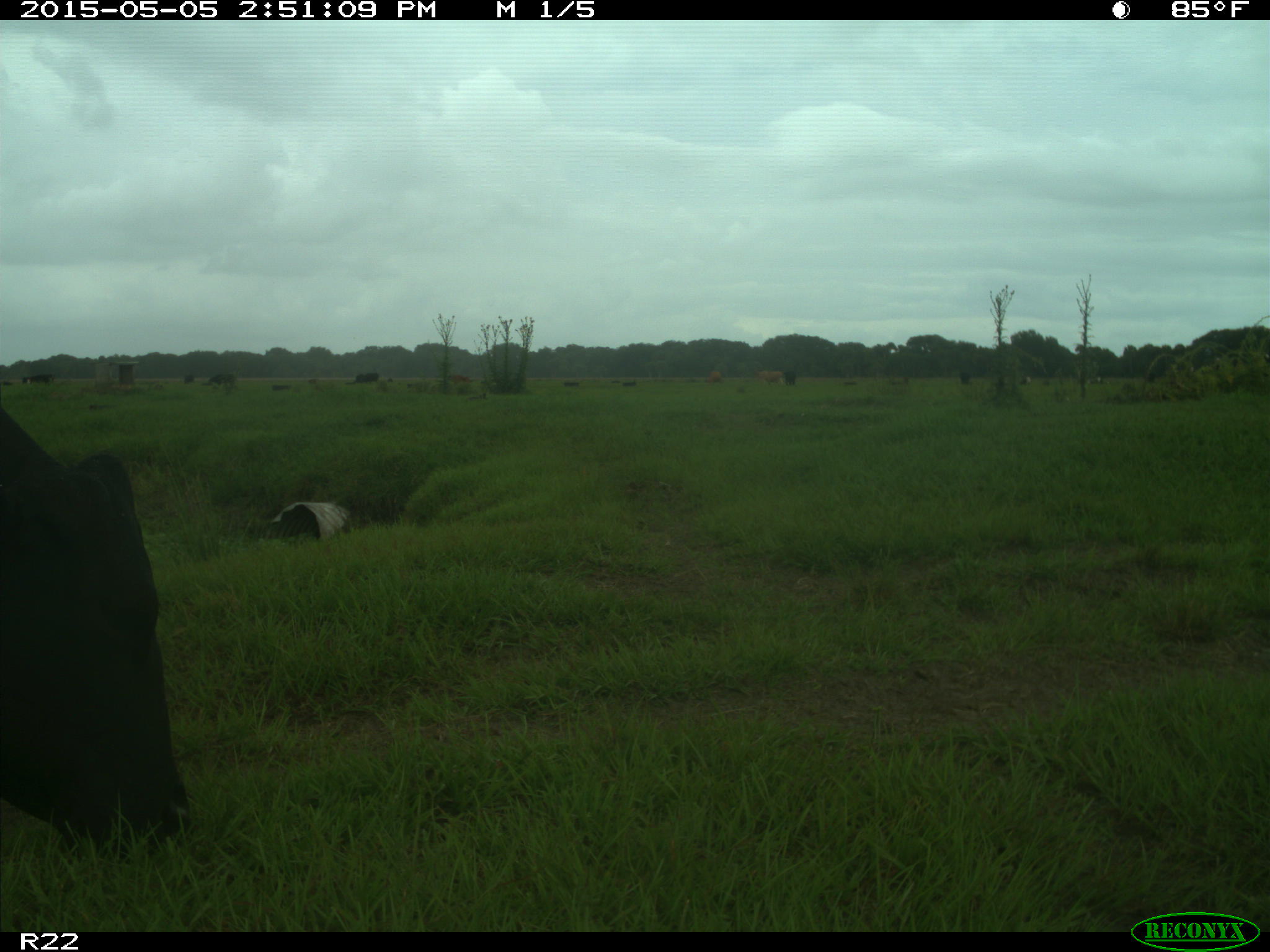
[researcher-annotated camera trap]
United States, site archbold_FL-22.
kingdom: Animalia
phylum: Chordata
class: Mammalia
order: Artiodactyla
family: Bovidae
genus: Bos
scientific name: Bos taurus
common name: domestic cow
Bos taurus (domestic cow).